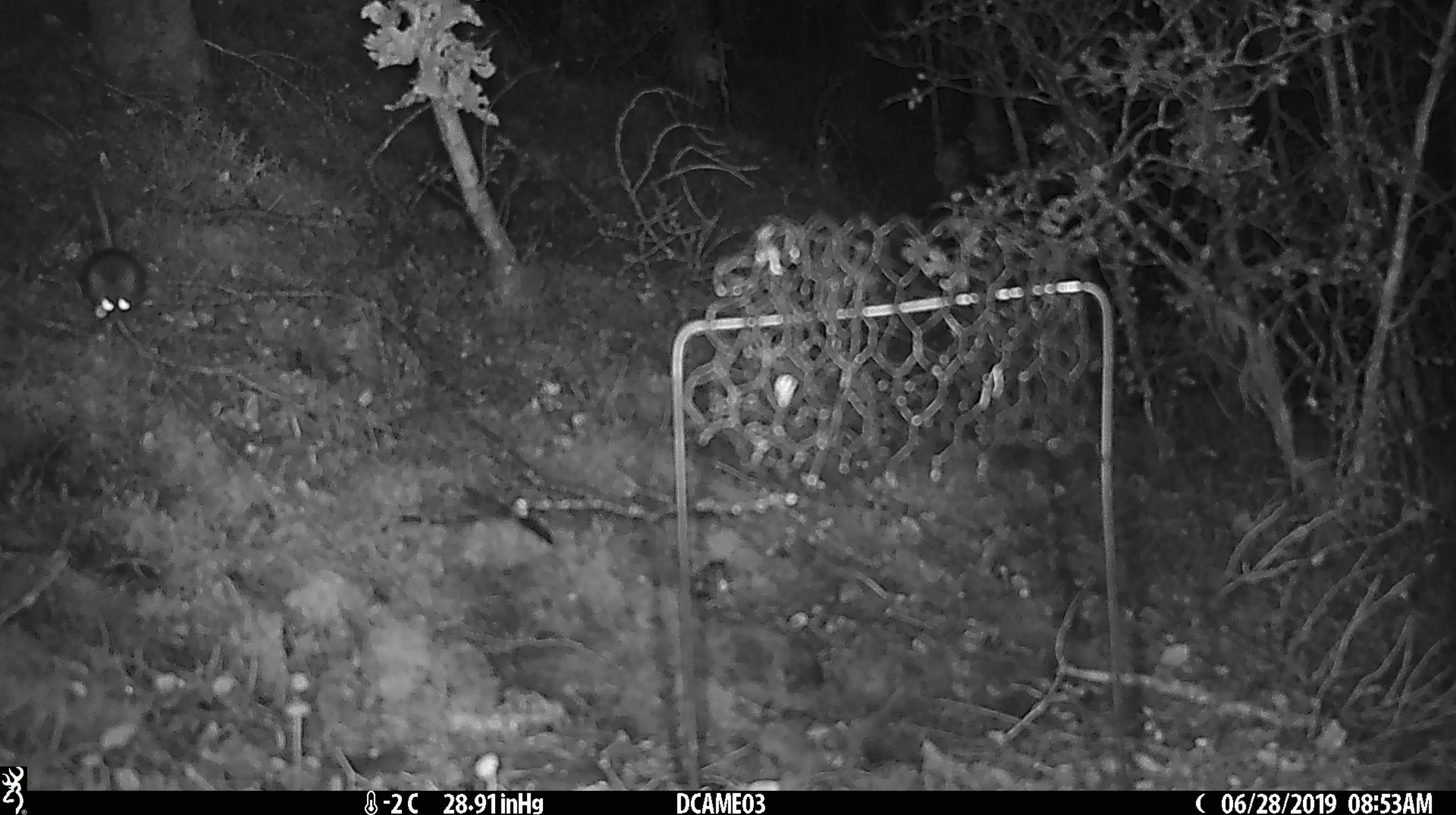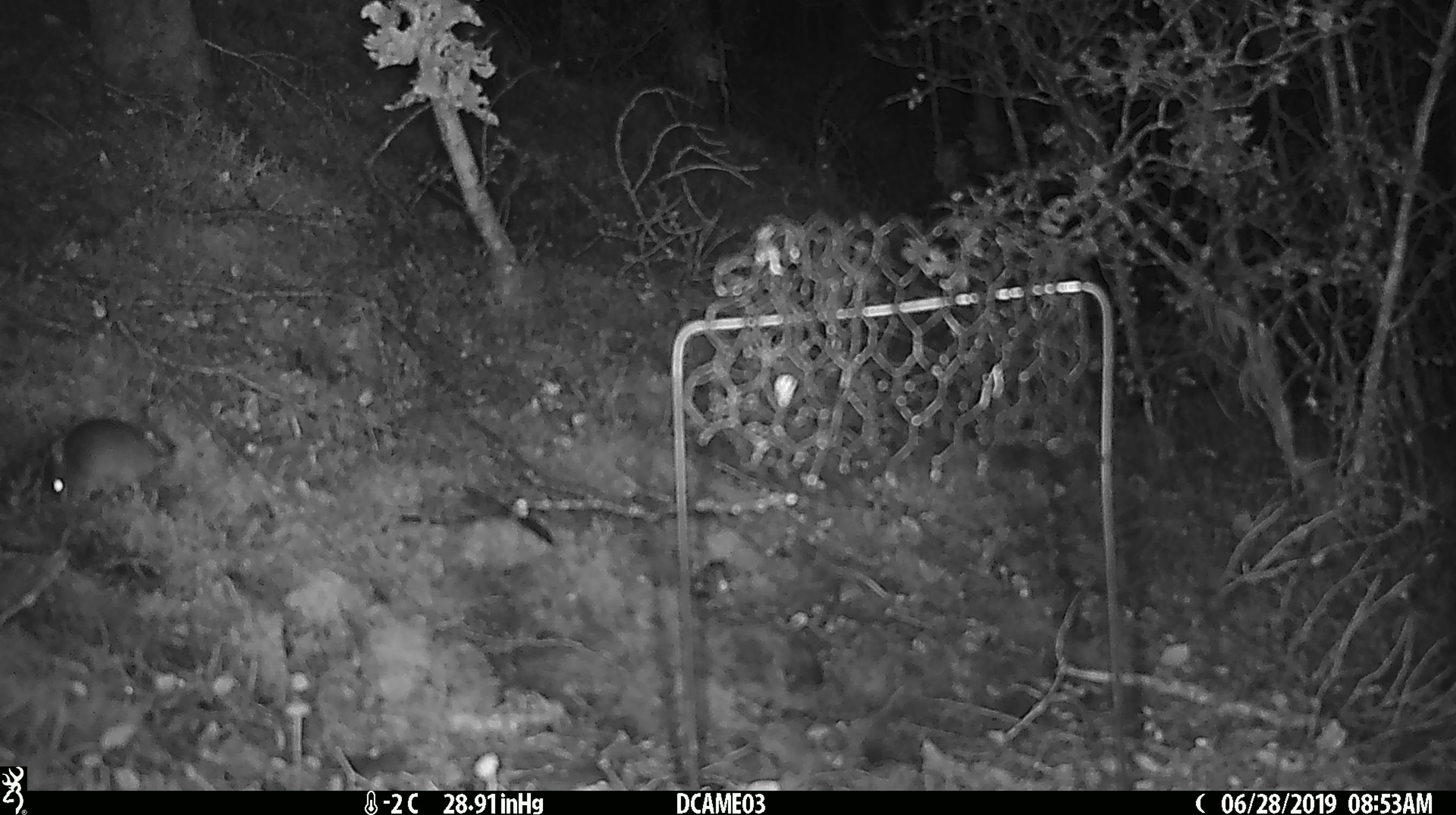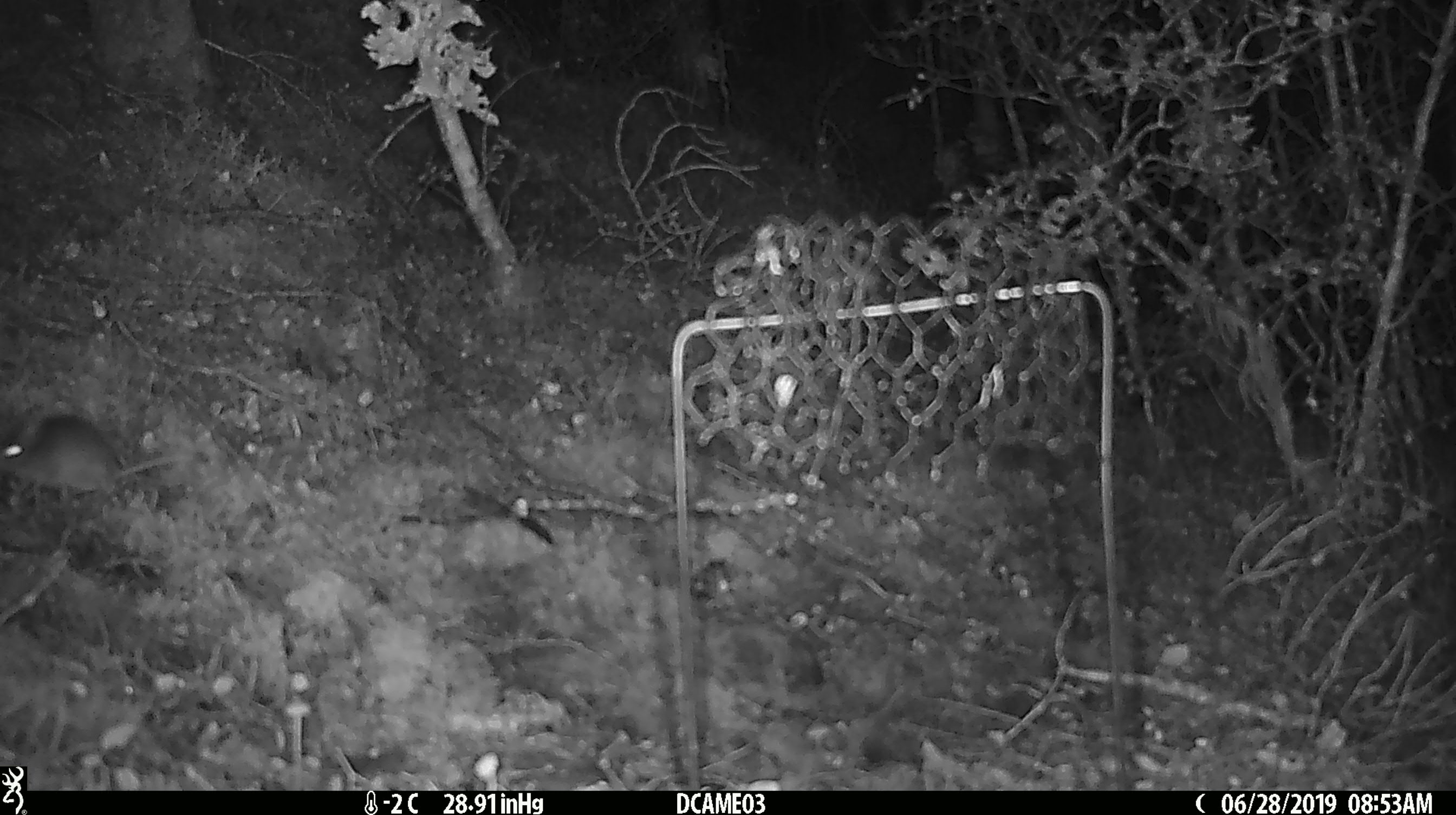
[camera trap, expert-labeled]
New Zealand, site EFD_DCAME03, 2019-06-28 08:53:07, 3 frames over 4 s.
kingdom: Animalia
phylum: Chordata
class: Mammalia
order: Rodentia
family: Muridae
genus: Mus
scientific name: Mus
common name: mouse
Mouse (Mus).